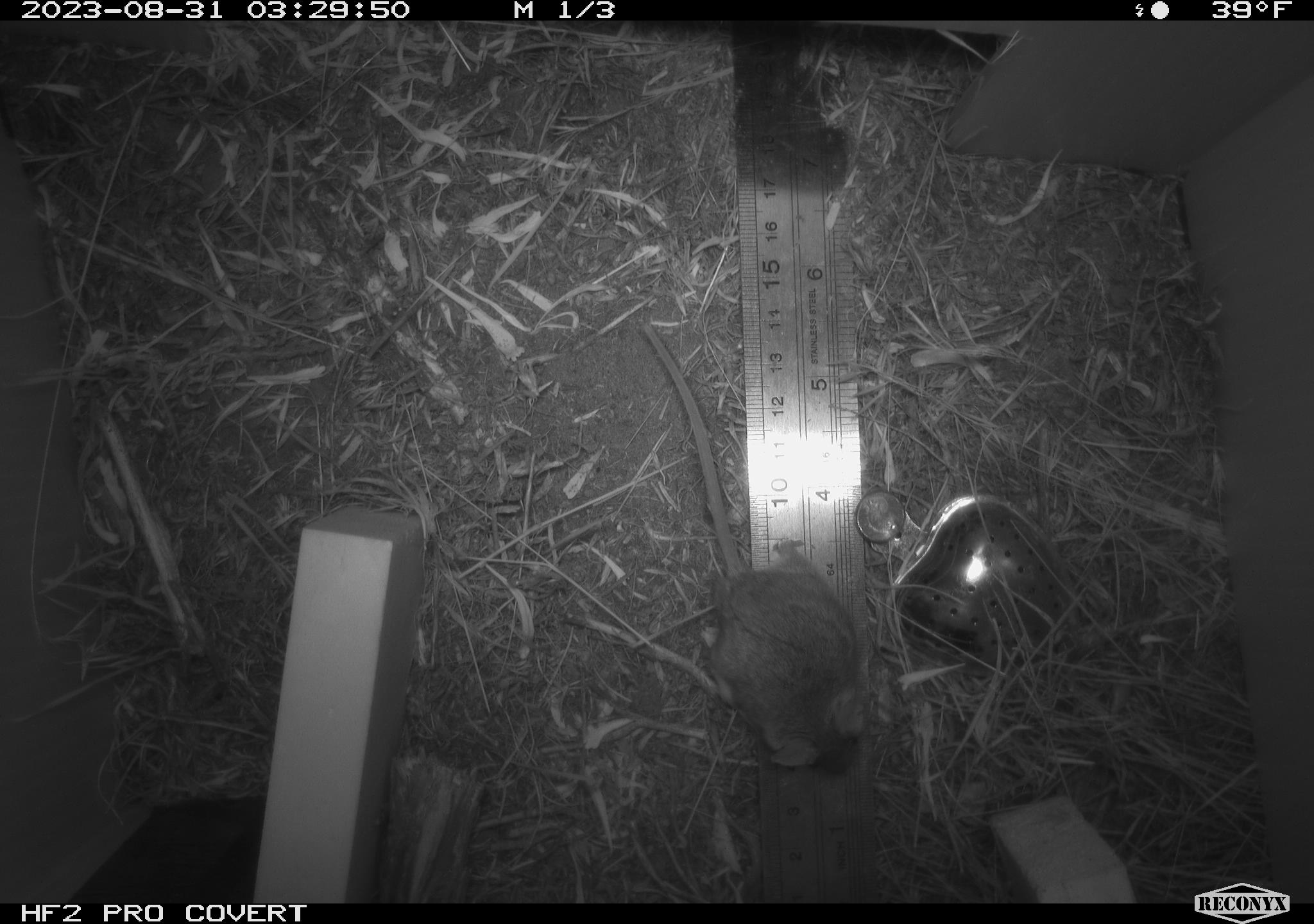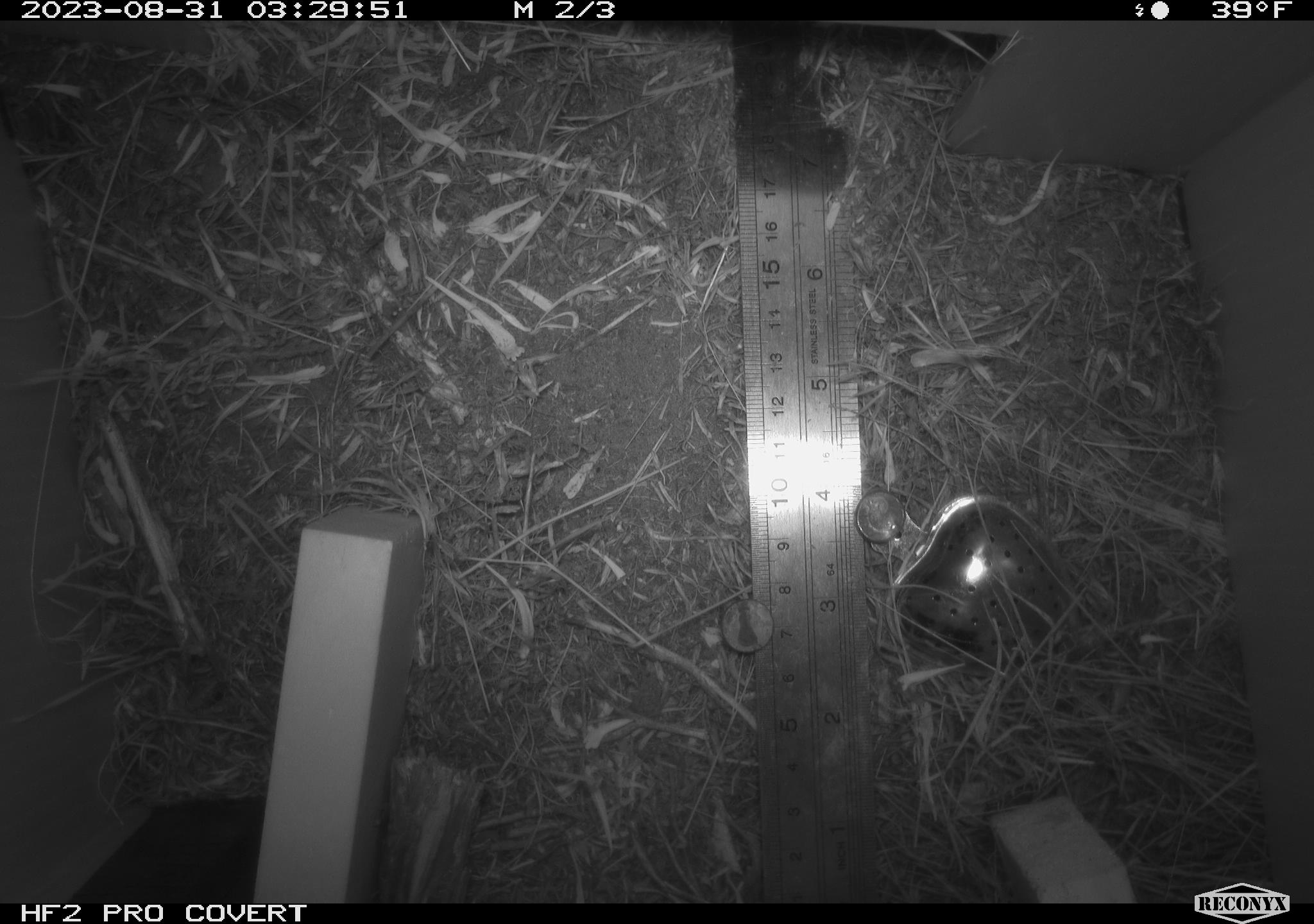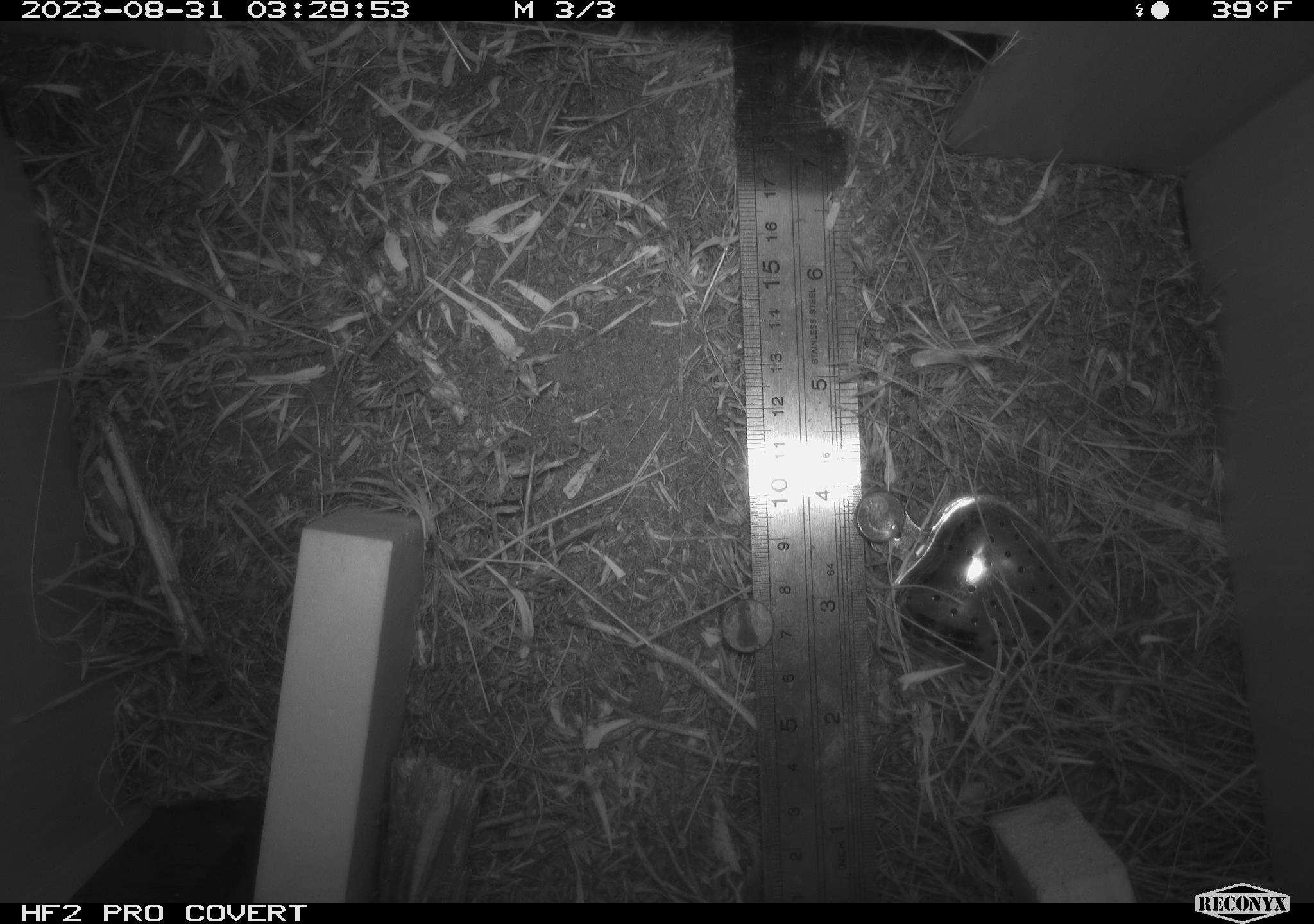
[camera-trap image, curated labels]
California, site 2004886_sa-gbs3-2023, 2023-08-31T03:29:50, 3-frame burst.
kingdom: Animalia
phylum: Chordata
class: Mammalia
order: Rodentia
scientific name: Rodentia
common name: mouse species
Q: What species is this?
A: Mouse species (Rodentia).